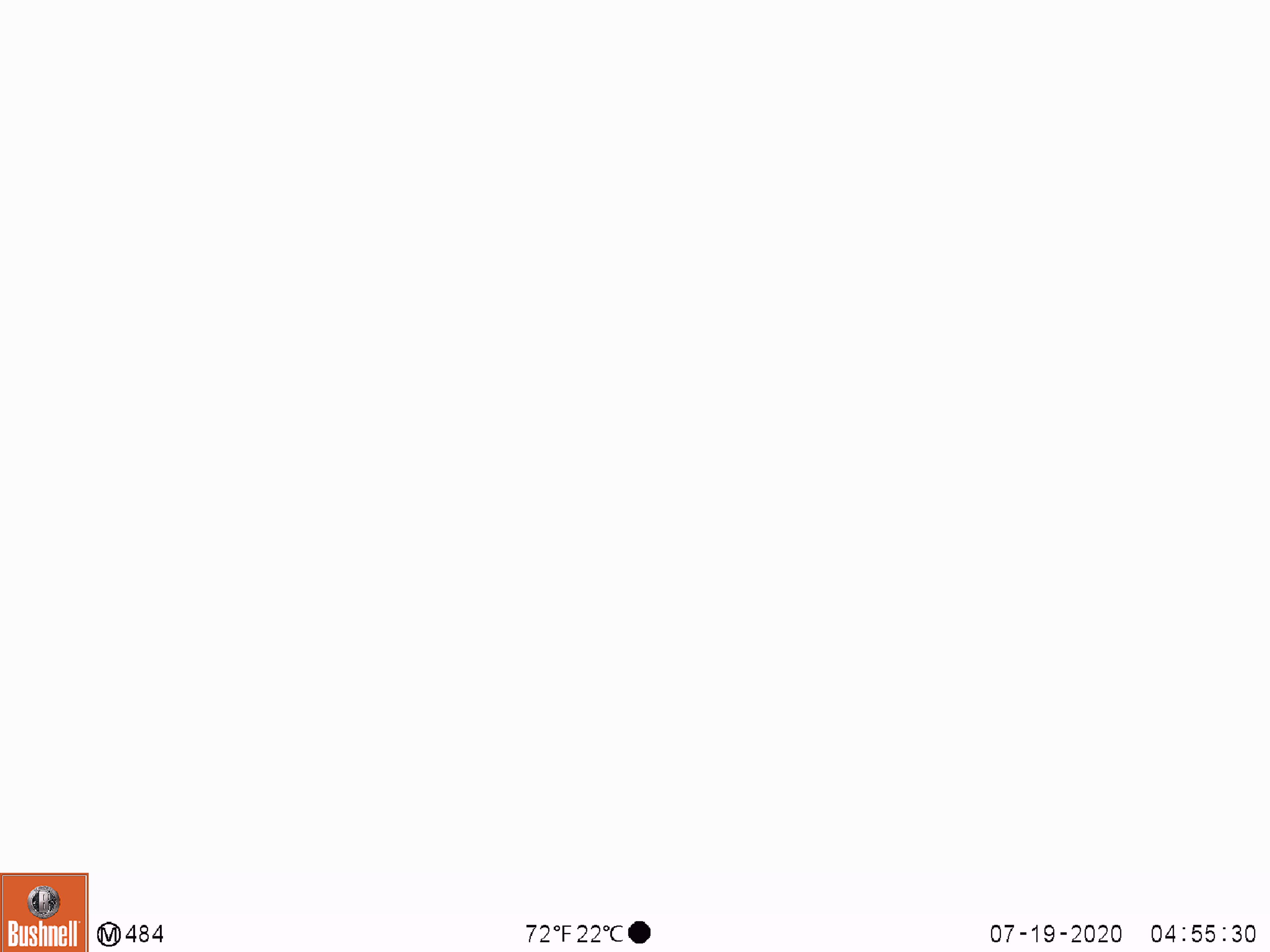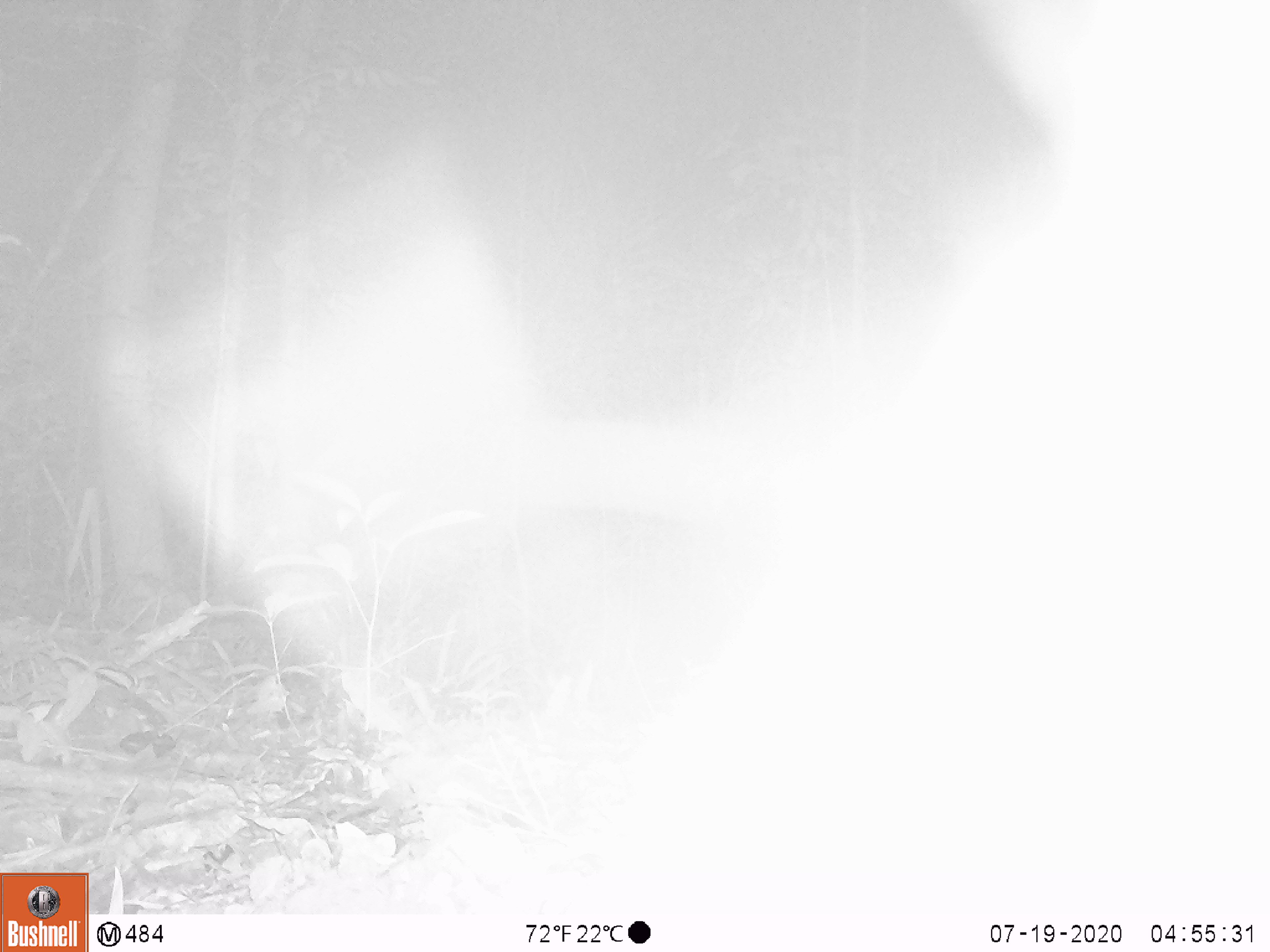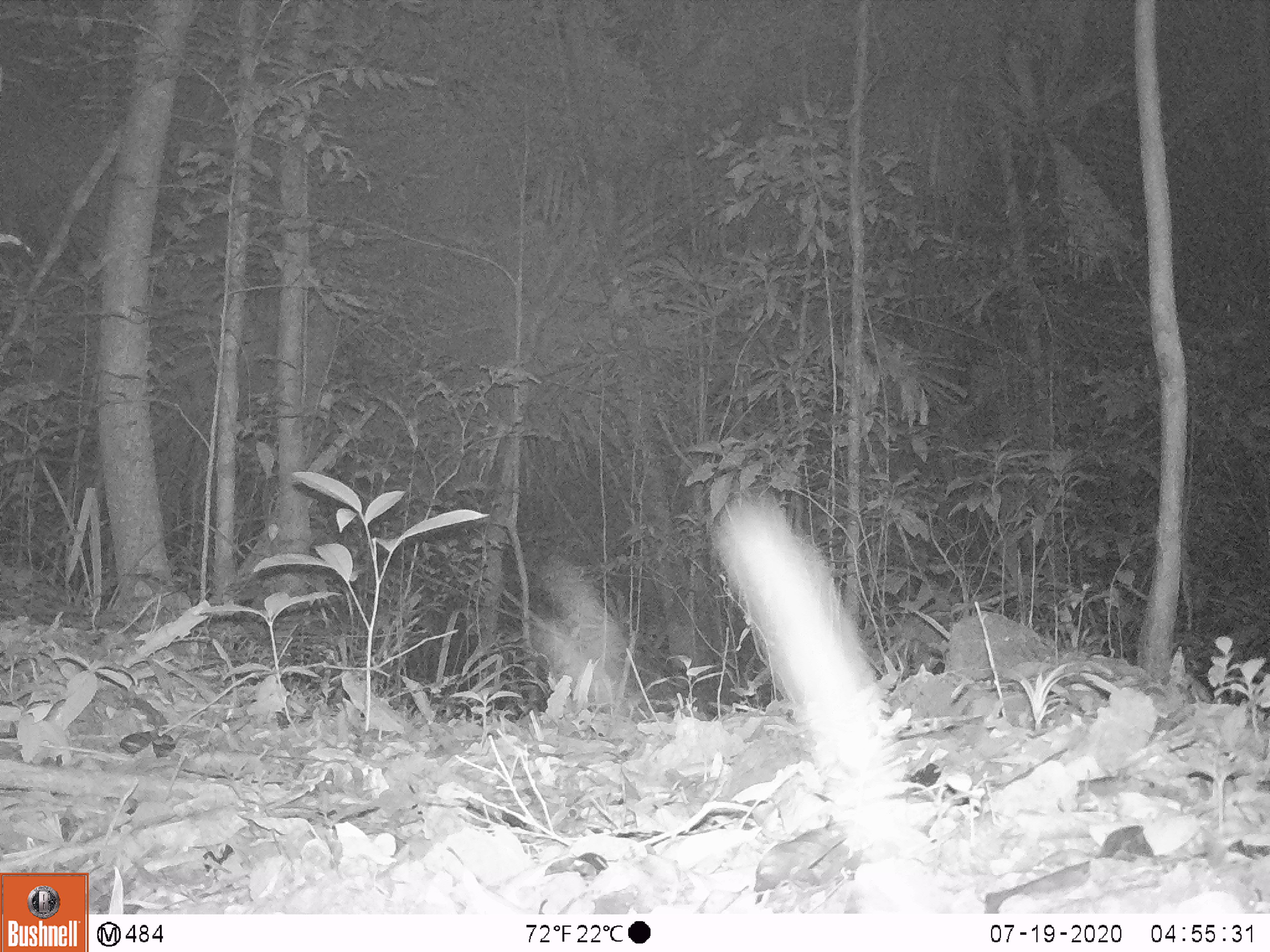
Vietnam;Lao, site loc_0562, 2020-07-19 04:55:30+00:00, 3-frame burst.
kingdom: Animalia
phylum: Chordata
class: Mammalia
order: Carnivora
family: Viverridae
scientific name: Paradoxurinae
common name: palm civet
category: unidentified palm civet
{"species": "unidentified palm civet (palm civet) (Paradoxurinae)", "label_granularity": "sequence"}